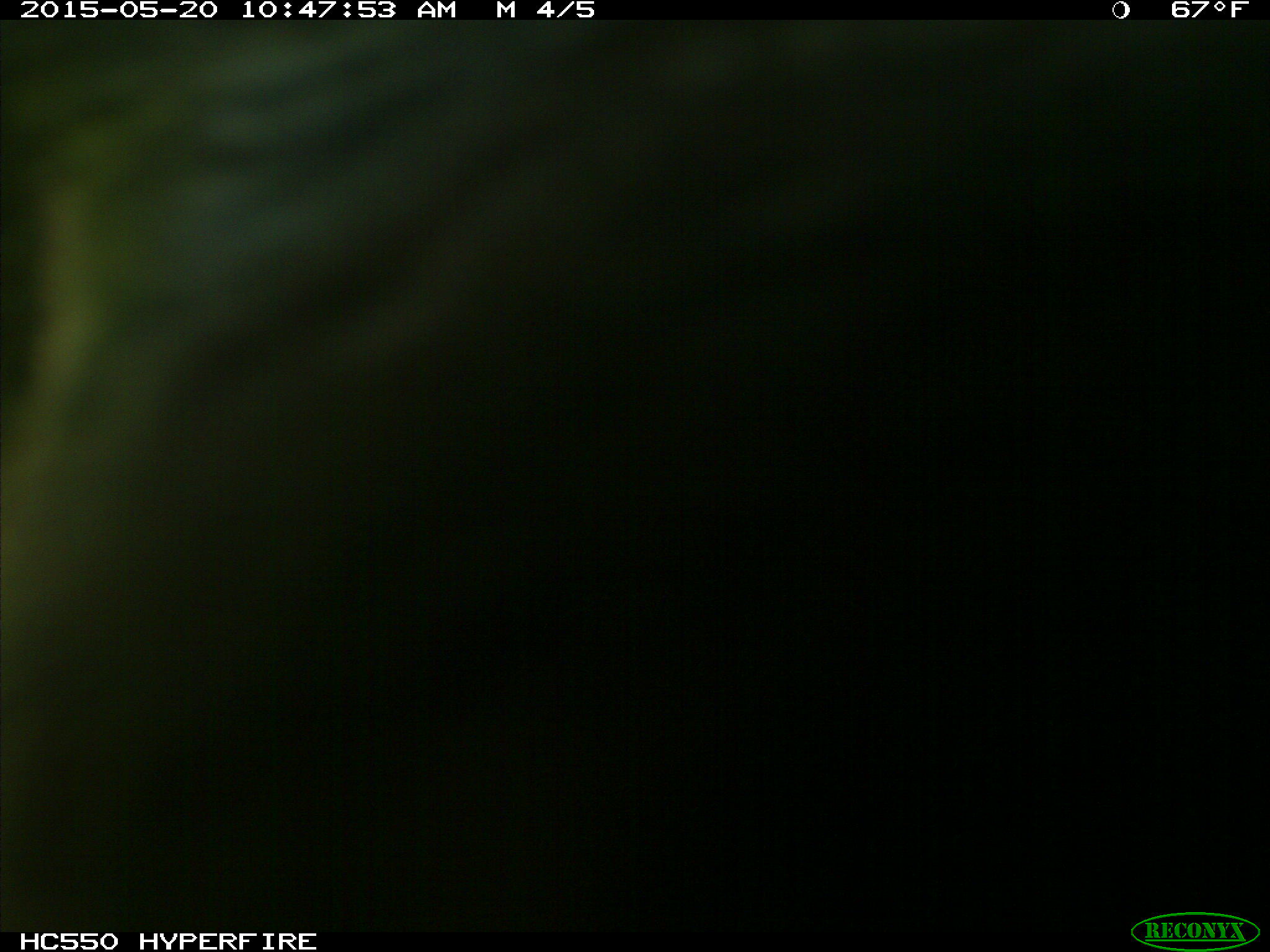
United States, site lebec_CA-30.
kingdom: Animalia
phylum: Chordata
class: Mammalia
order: Artiodactyla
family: Bovidae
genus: Bos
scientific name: Bos taurus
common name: domestic cow